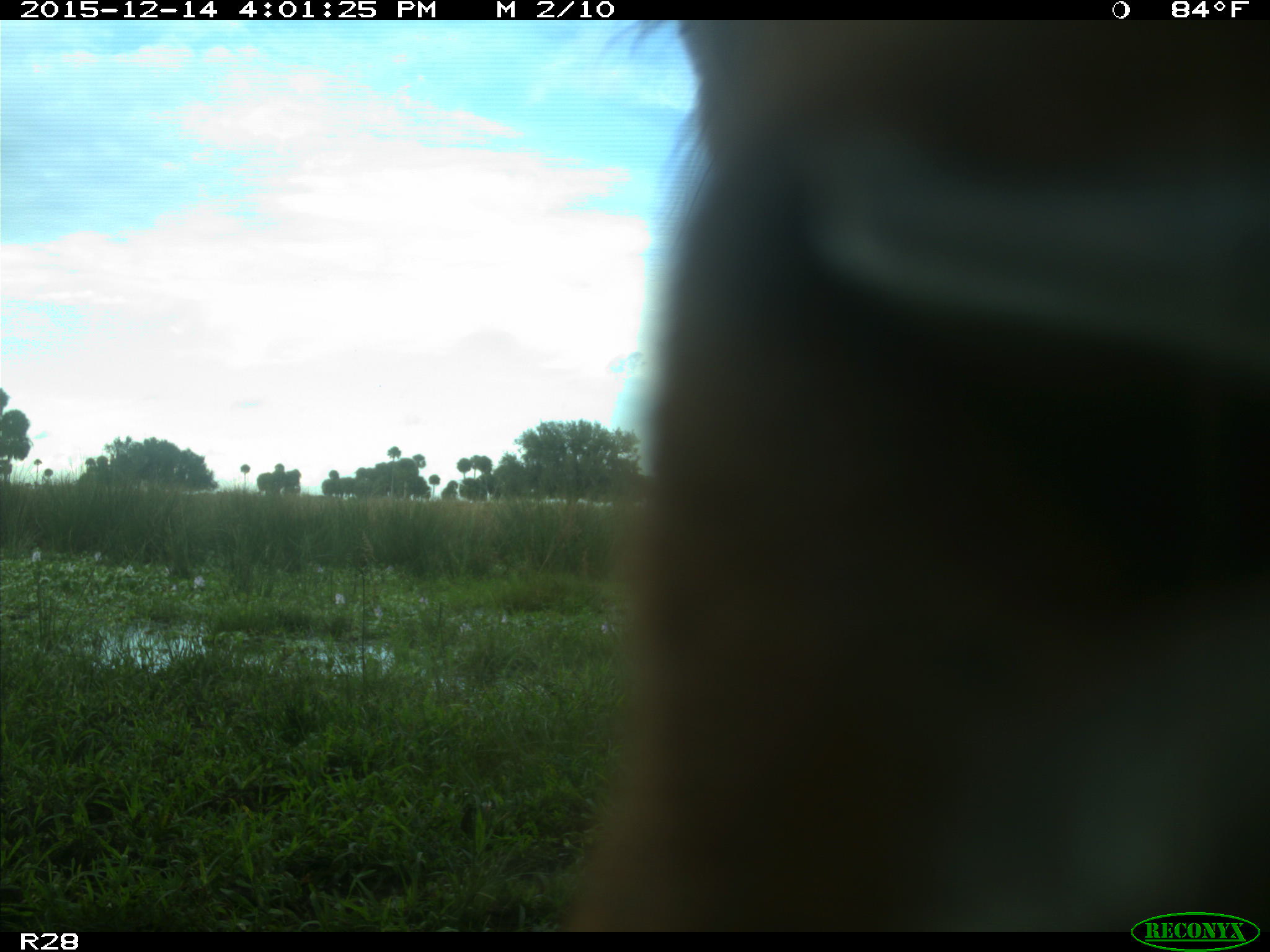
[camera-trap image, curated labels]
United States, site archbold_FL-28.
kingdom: Animalia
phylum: Chordata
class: Mammalia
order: Artiodactyla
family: Bovidae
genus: Bos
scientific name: Bos taurus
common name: domestic cow